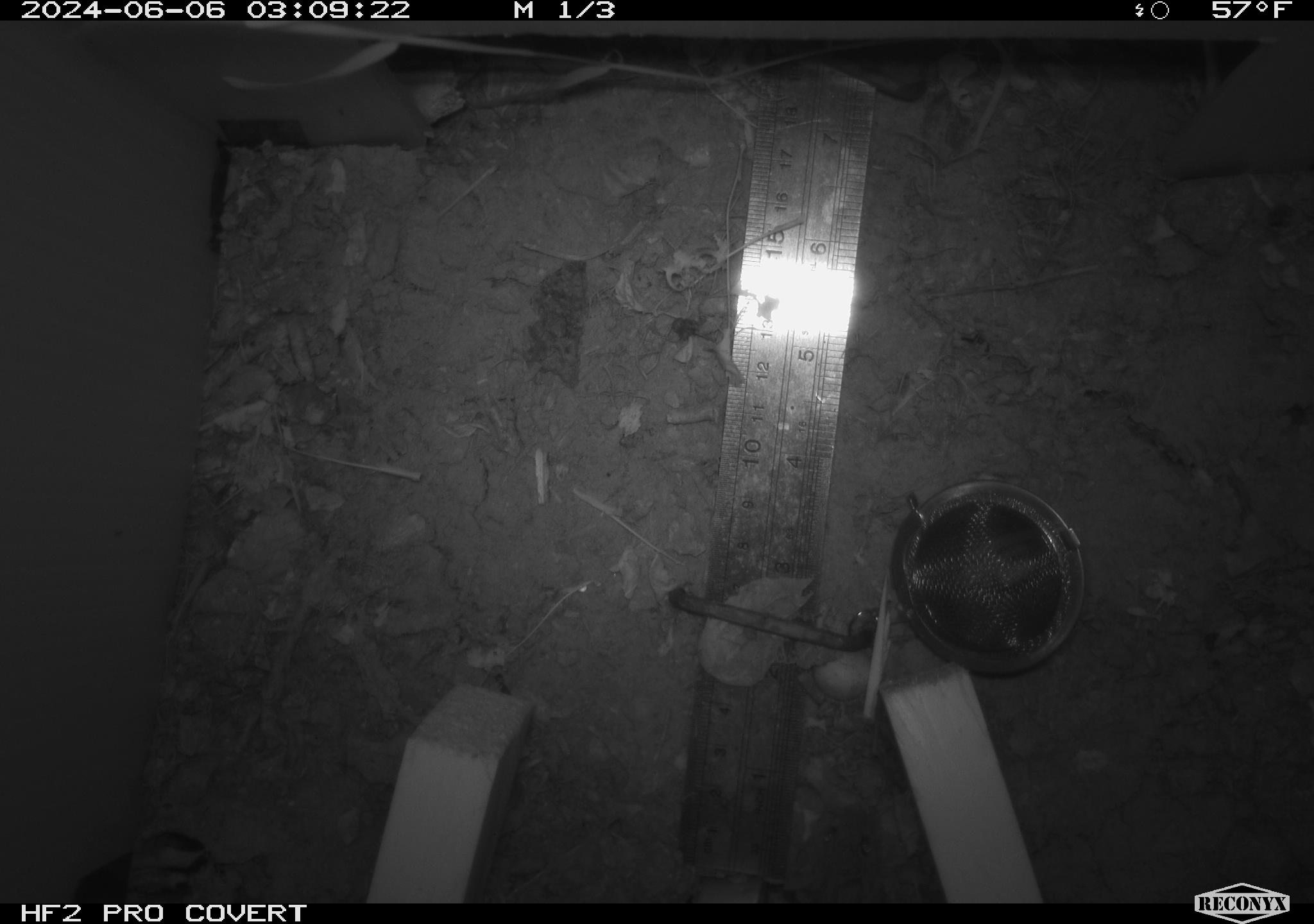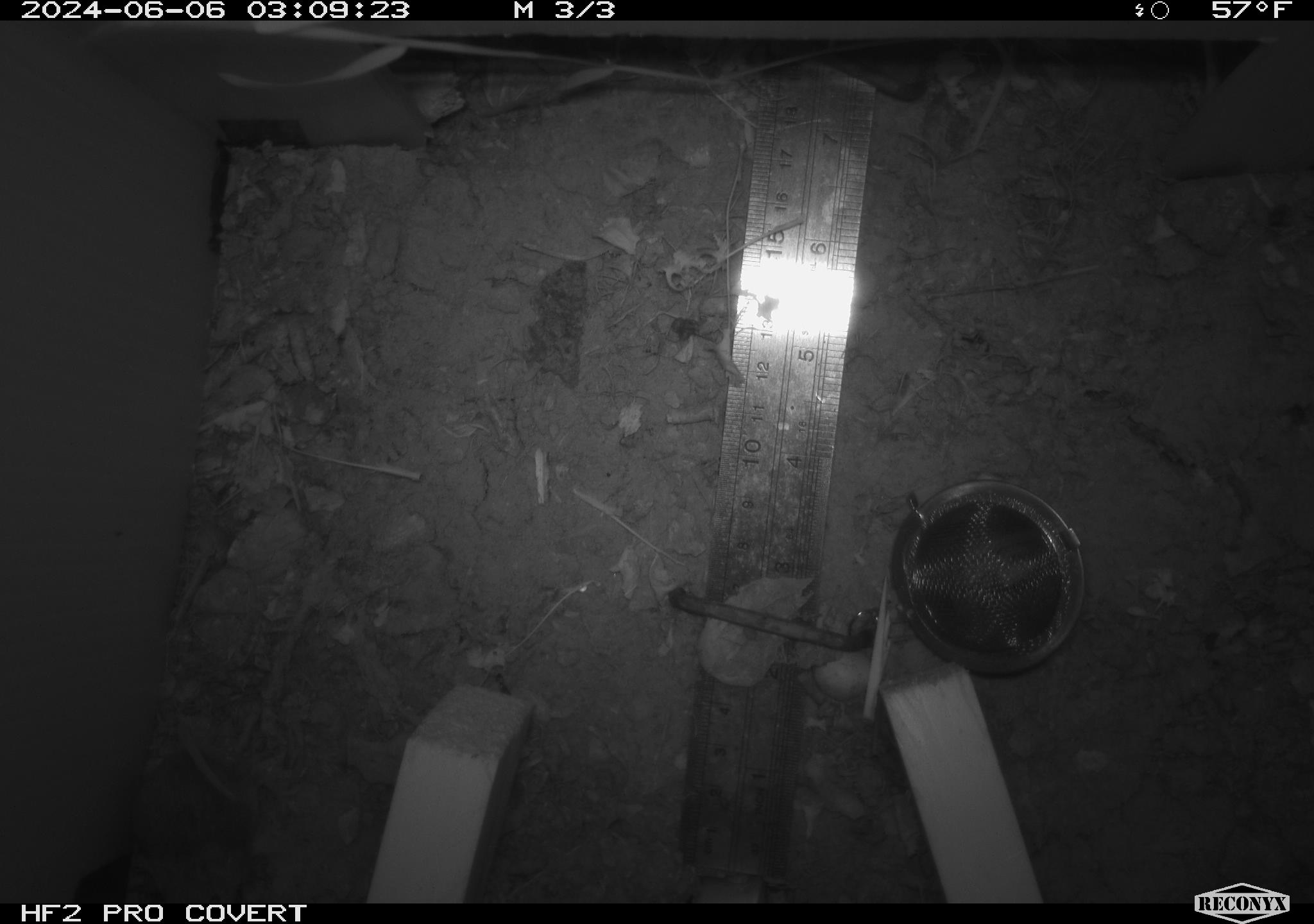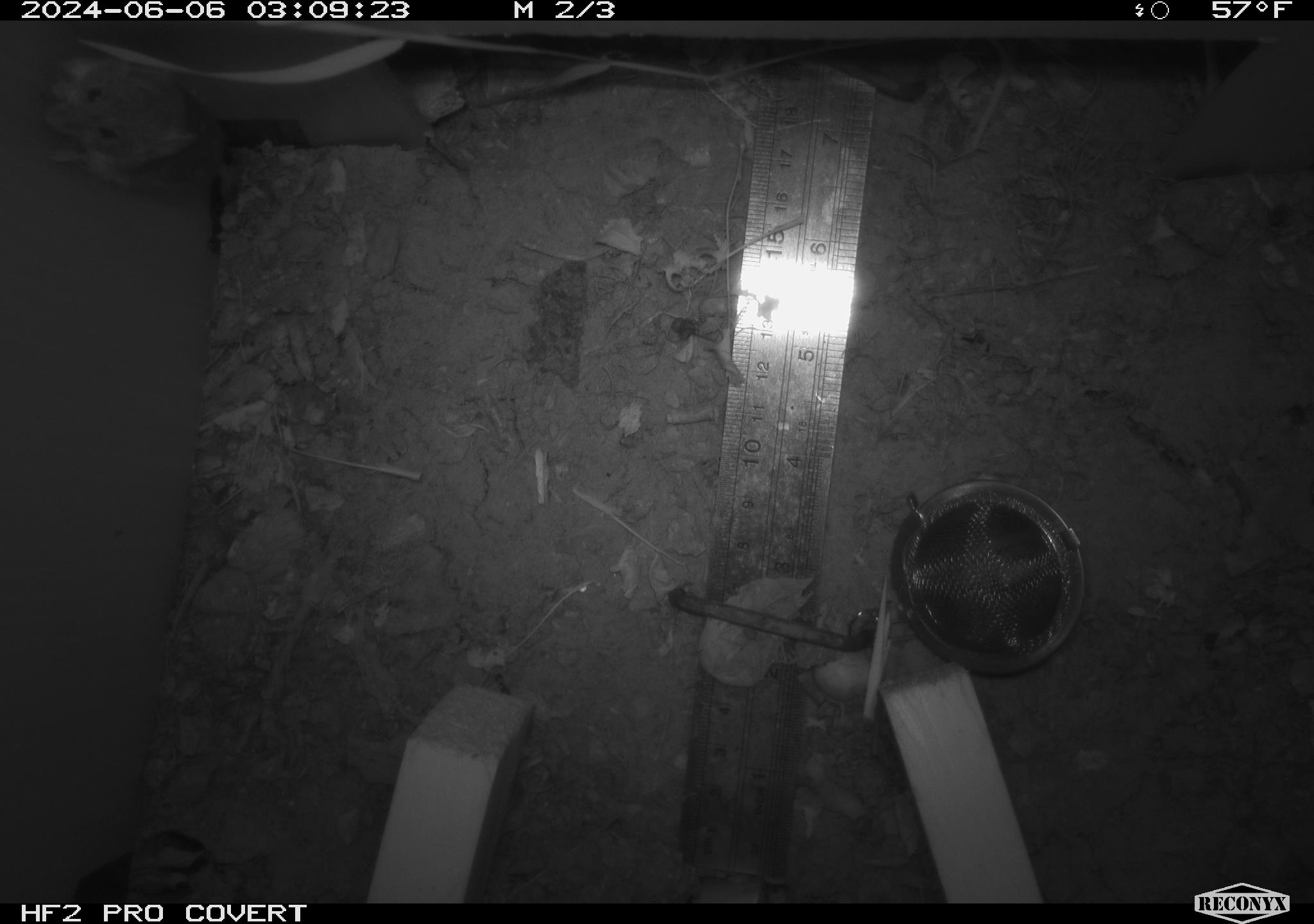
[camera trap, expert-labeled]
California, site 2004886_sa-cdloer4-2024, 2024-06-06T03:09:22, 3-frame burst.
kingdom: Animalia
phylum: Chordata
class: Mammalia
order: Rodentia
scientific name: Rodentia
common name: rodent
Rodent (Rodentia).